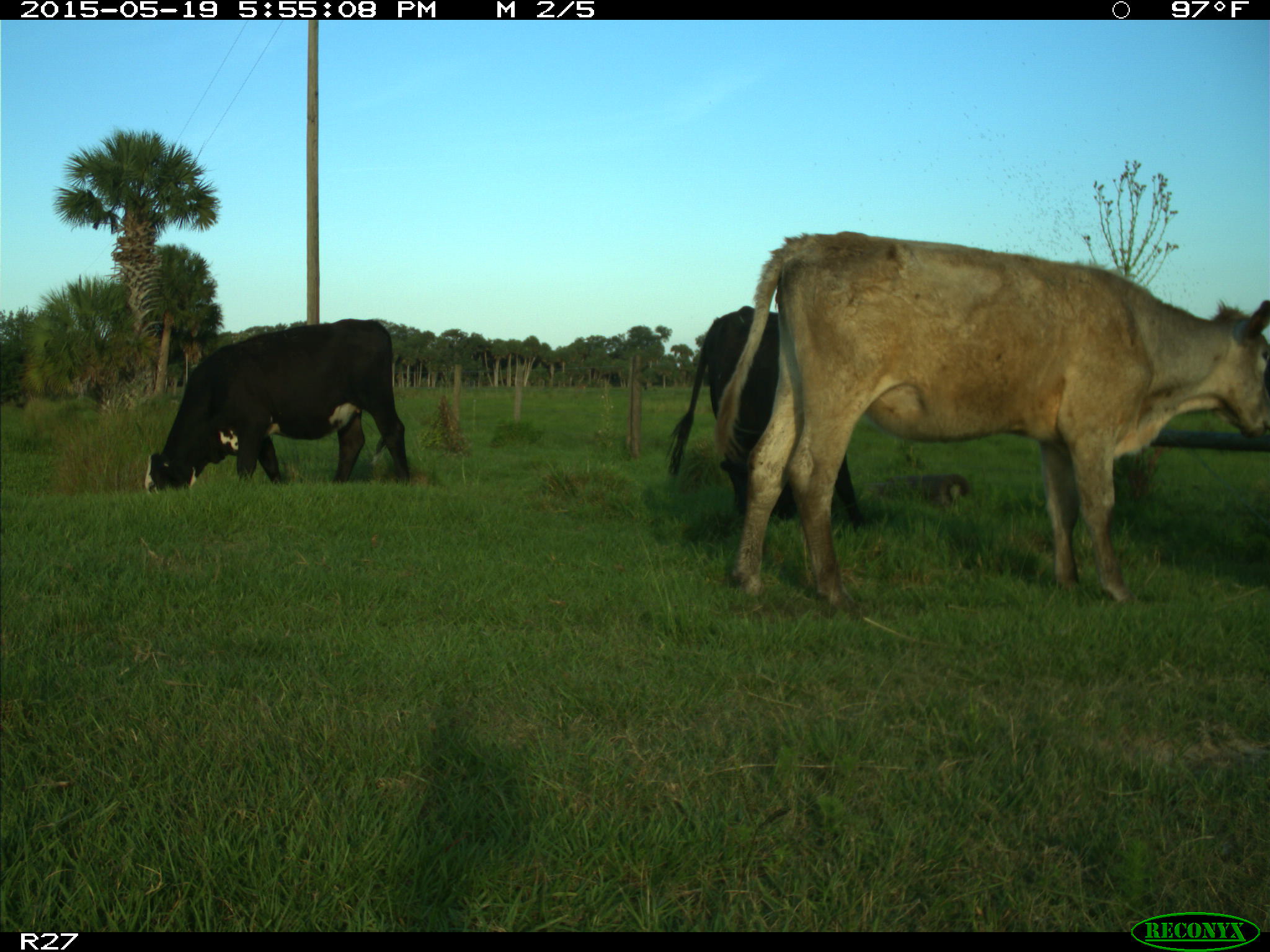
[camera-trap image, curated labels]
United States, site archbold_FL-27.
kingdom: Animalia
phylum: Chordata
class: Mammalia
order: Artiodactyla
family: Bovidae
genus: Bos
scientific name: Bos taurus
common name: domestic cow